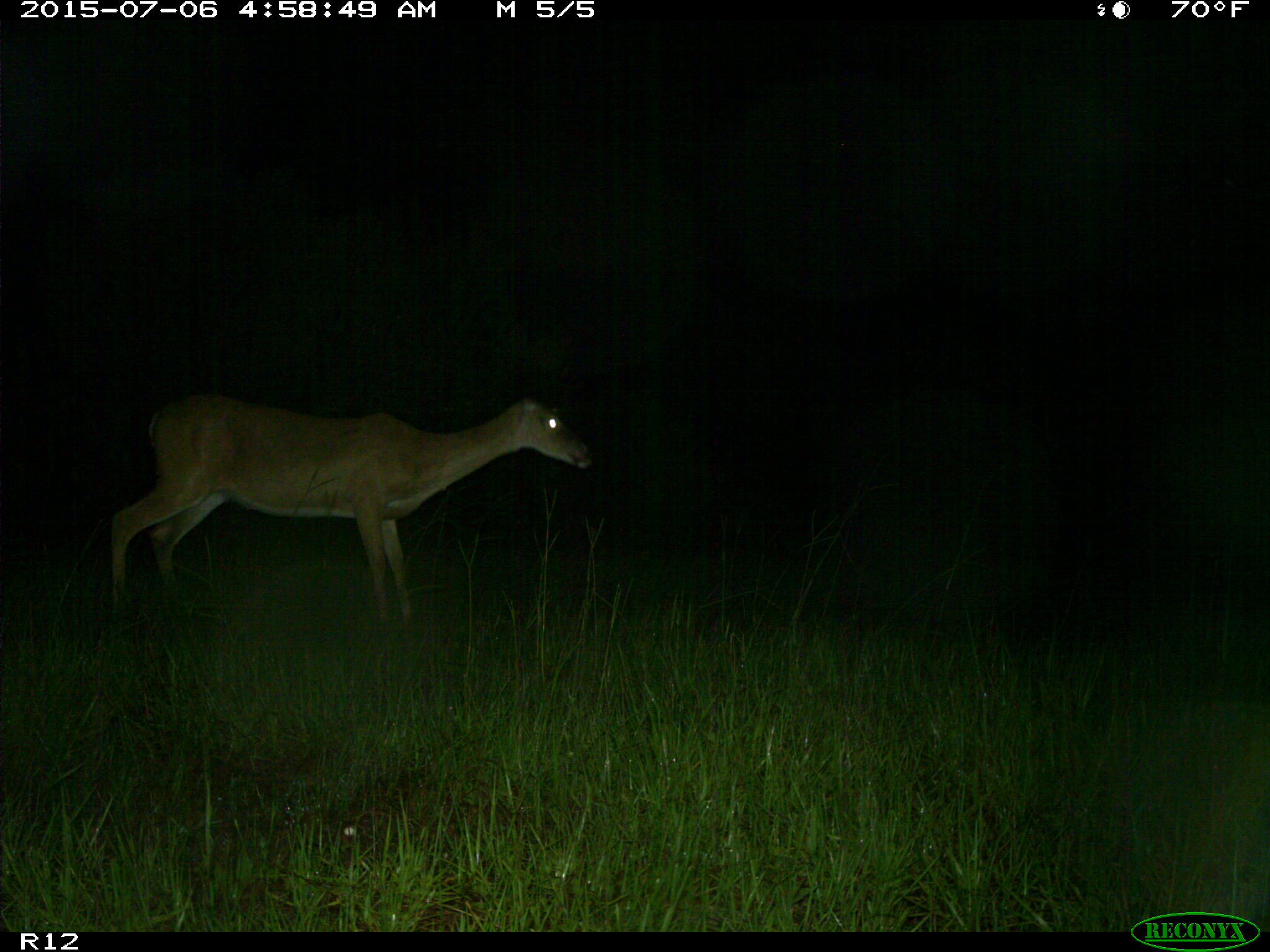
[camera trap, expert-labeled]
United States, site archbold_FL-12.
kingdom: Animalia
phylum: Chordata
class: Mammalia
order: Artiodactyla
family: Cervidae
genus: Odocoileus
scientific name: Odocoileus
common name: deer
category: unidentified deer